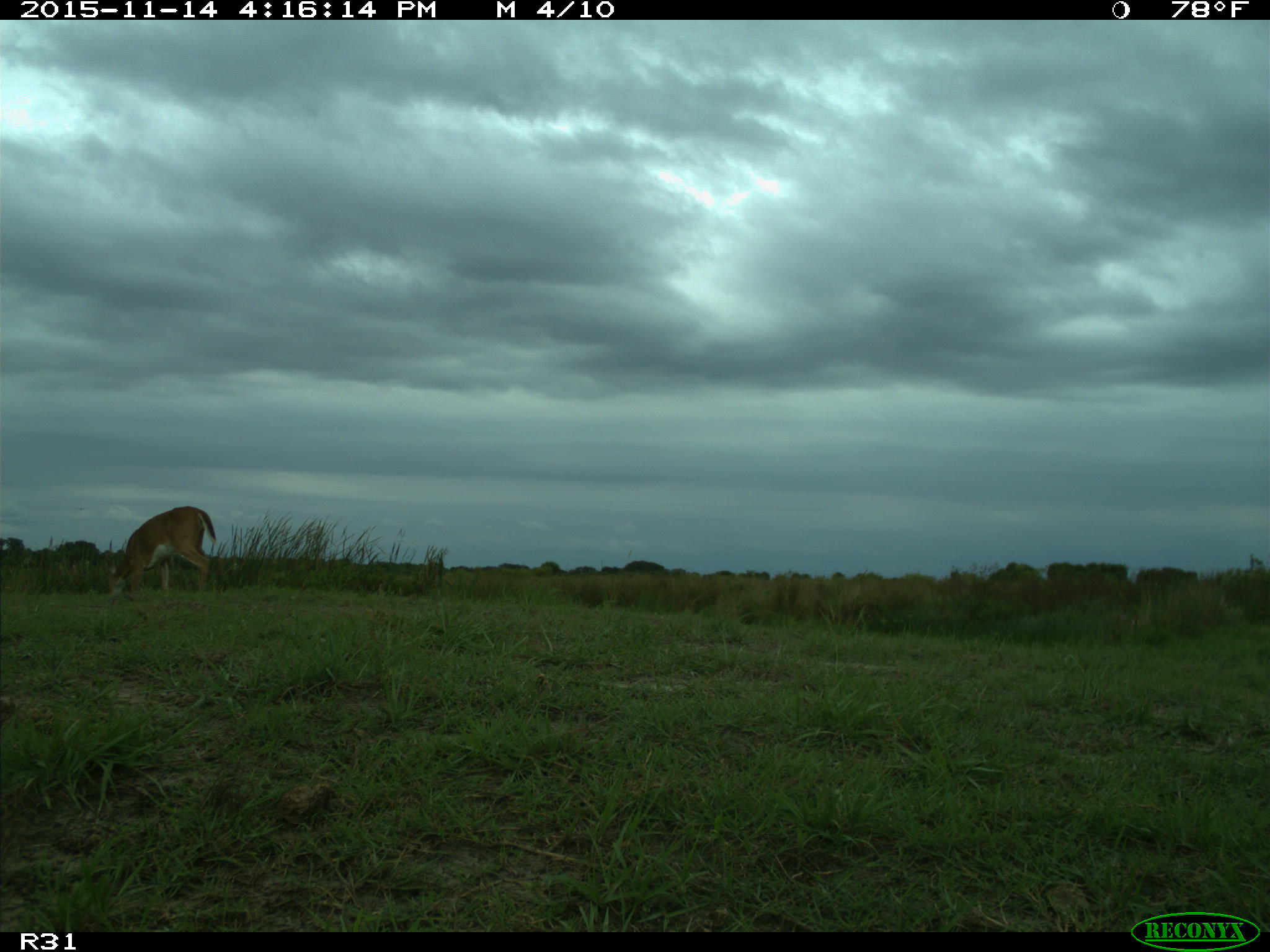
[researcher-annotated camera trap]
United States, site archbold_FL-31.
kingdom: Animalia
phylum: Chordata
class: Mammalia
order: Artiodactyla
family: Cervidae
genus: Odocoileus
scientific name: Odocoileus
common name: deer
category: unidentified deer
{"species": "unidentified deer (deer) (Odocoileus)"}